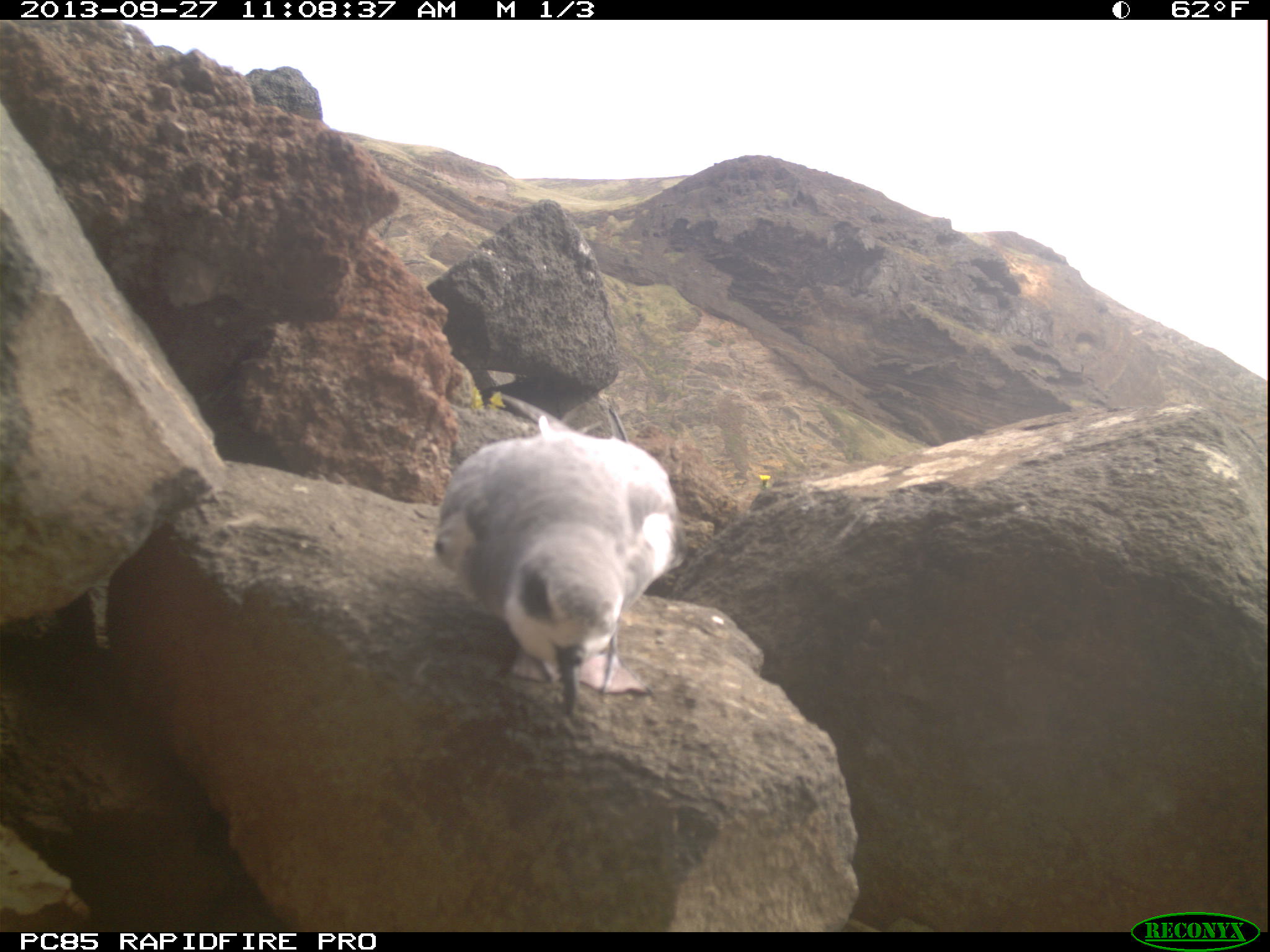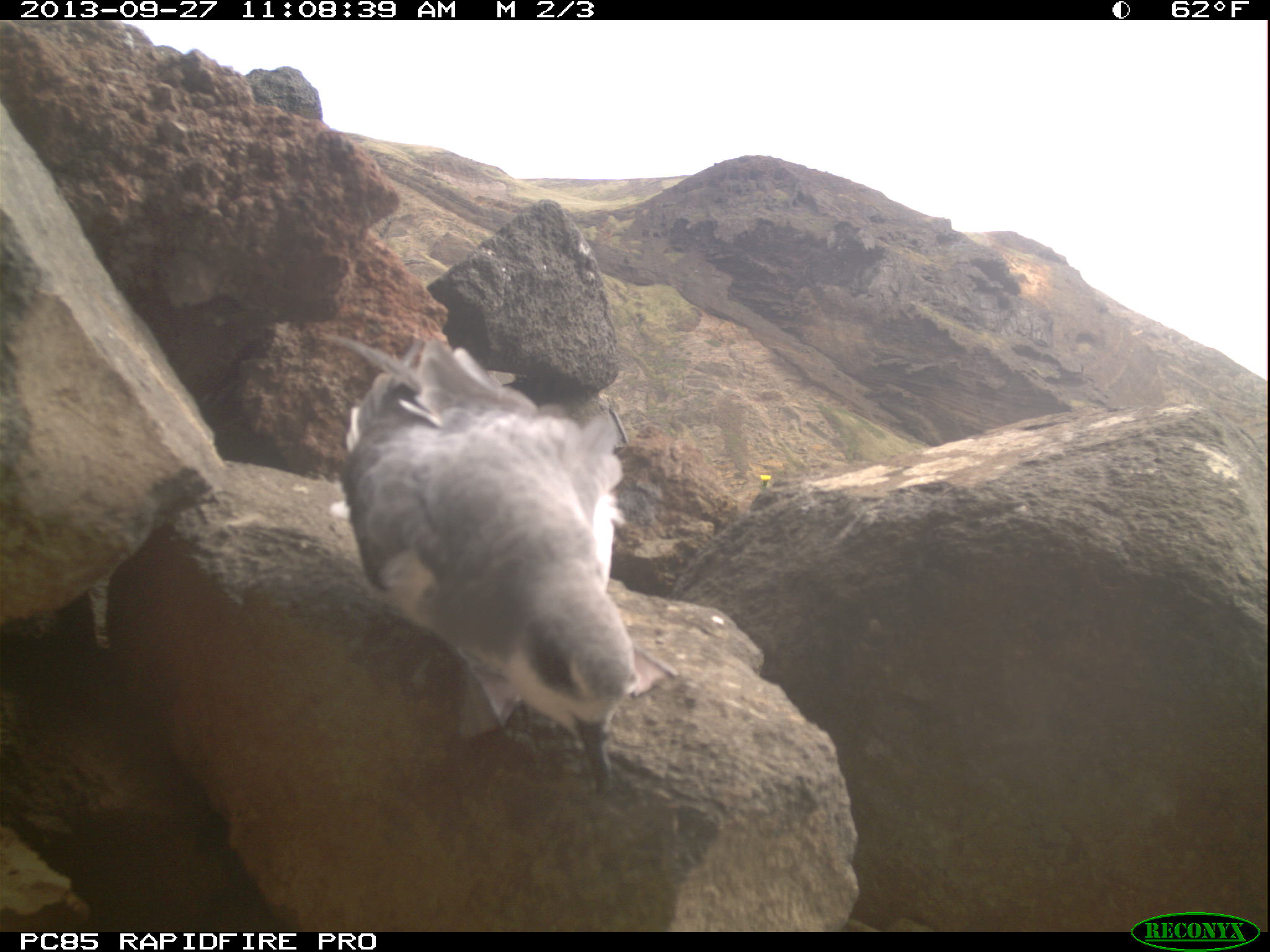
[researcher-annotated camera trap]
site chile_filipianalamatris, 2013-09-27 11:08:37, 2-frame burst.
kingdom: Animalia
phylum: Chordata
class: Aves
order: Procellariiformes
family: Procellariidae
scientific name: Procellariidae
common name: petrel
Petrel (Procellariidae).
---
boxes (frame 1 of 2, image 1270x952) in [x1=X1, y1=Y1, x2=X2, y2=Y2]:
petrel: [x1=425, y1=423, x2=680, y2=726]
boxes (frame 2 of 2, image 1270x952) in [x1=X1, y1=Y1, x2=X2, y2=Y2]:
petrel: [x1=327, y1=328, x2=660, y2=801]